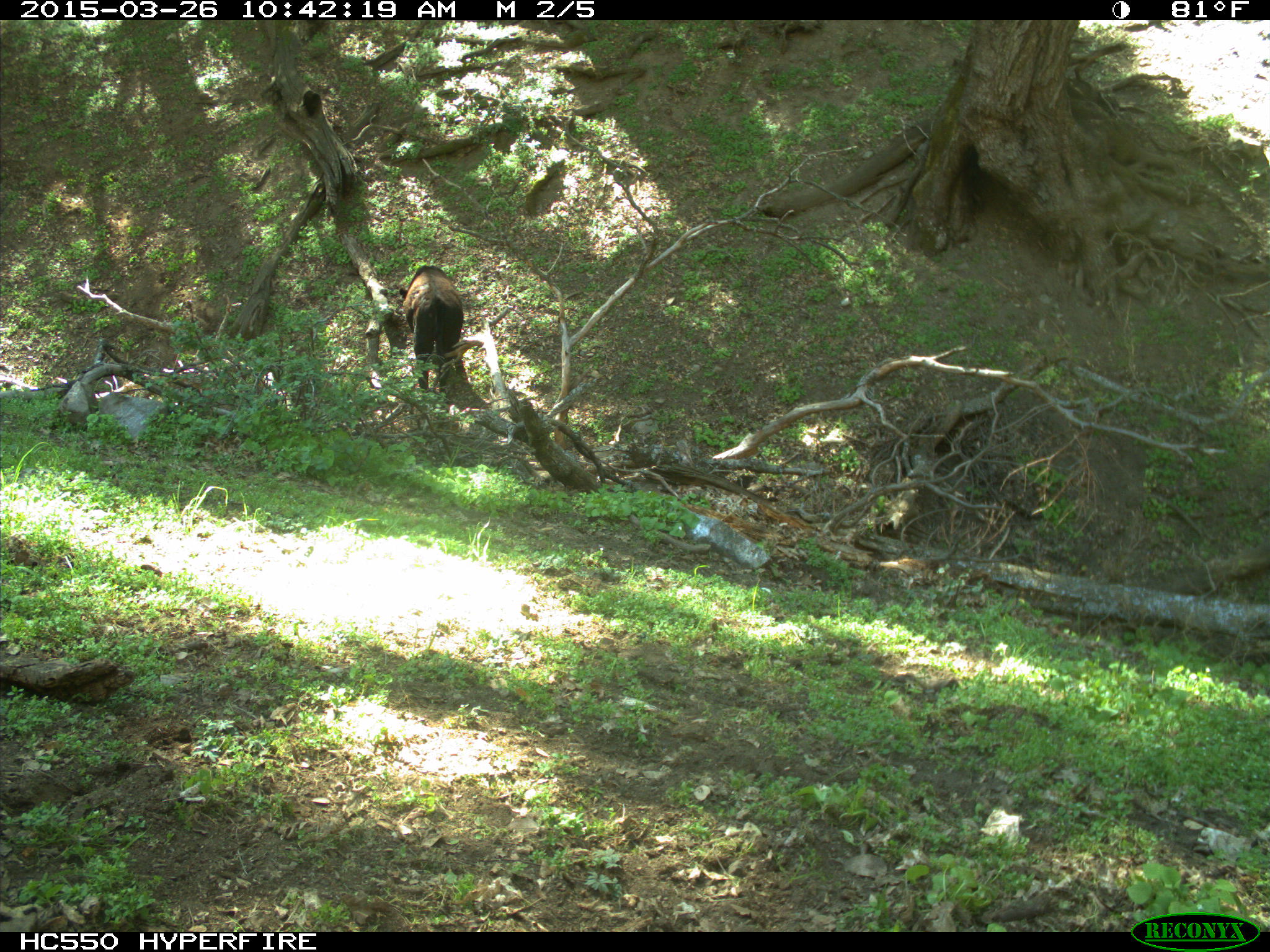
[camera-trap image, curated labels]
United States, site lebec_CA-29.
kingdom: Animalia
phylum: Chordata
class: Mammalia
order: Artiodactyla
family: Bovidae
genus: Bos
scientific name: Bos taurus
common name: domestic cow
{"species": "Bos taurus (domestic cow)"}